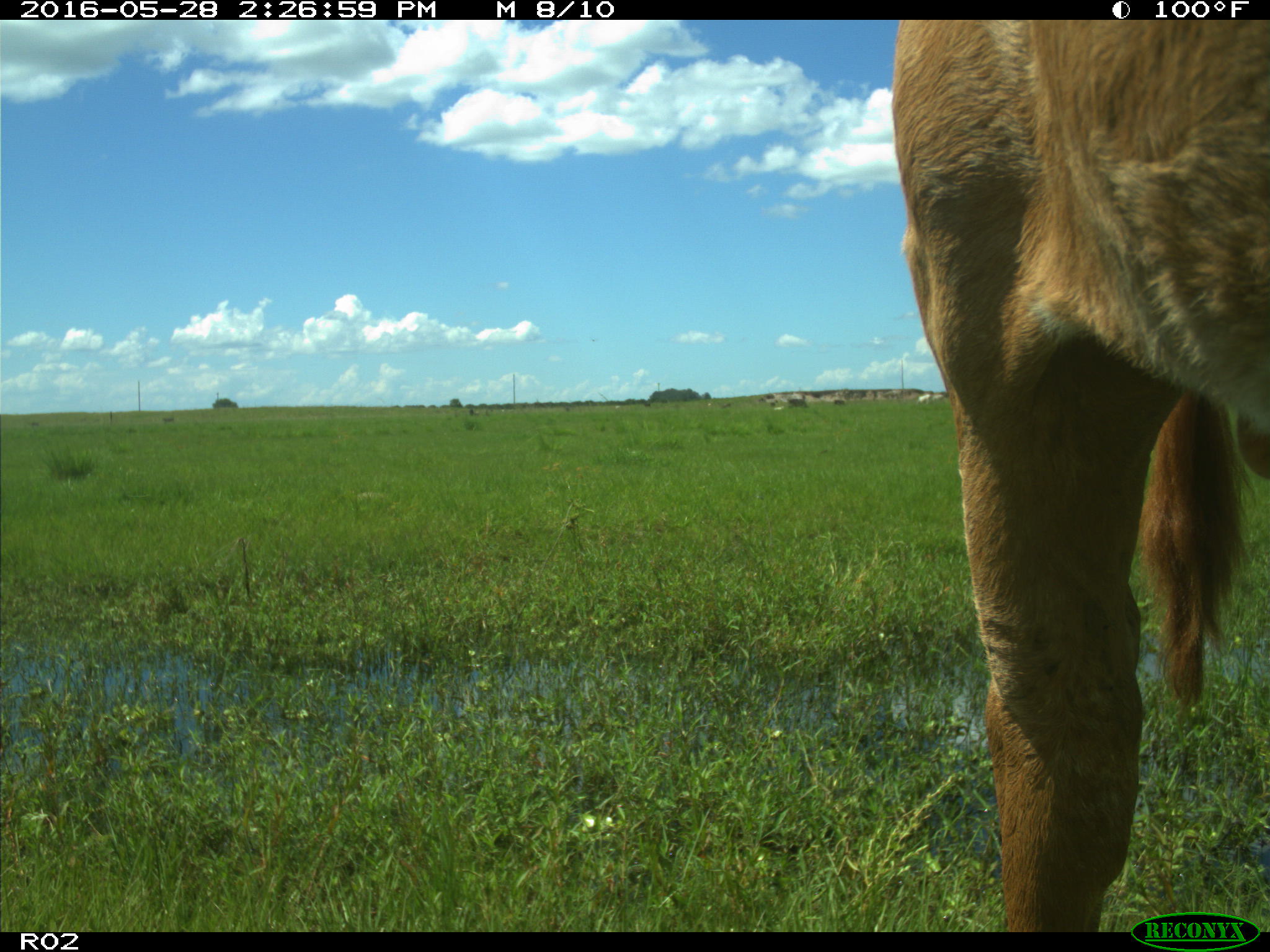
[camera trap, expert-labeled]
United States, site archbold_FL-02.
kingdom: Animalia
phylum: Chordata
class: Mammalia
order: Artiodactyla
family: Bovidae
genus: Bos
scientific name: Bos taurus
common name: domestic cow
Bos taurus (domestic cow).